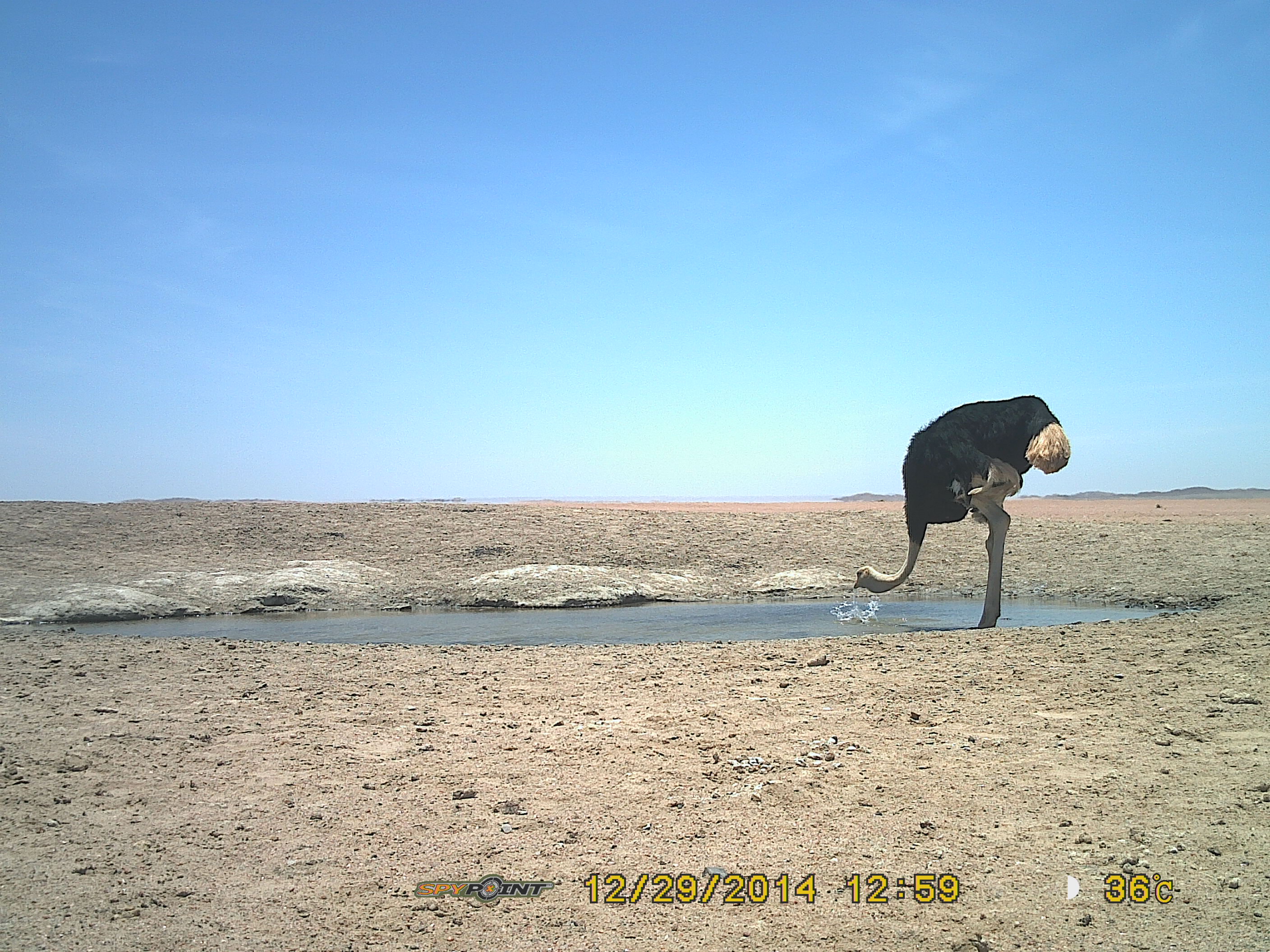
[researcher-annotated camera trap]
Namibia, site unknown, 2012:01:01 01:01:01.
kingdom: Animalia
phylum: Chordata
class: Aves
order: Struthioniformes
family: Struthionidae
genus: Struthio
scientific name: Struthio camelus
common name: common ostrich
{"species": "Struthio camelus (common ostrich)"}